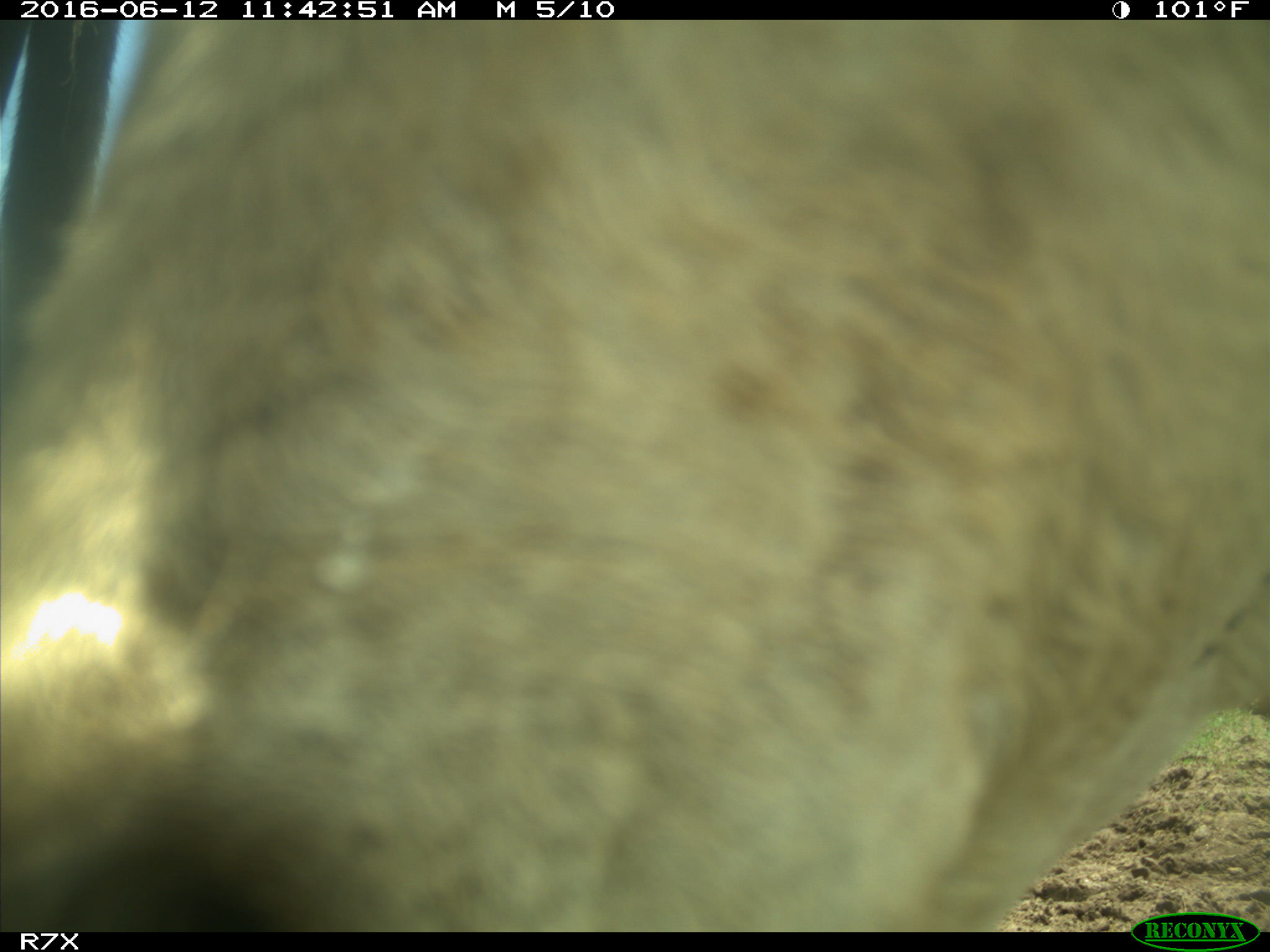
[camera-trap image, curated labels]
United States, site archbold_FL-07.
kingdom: Animalia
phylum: Chordata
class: Mammalia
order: Artiodactyla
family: Bovidae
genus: Bos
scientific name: Bos taurus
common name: domestic cow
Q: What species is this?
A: Bos taurus (domestic cow).